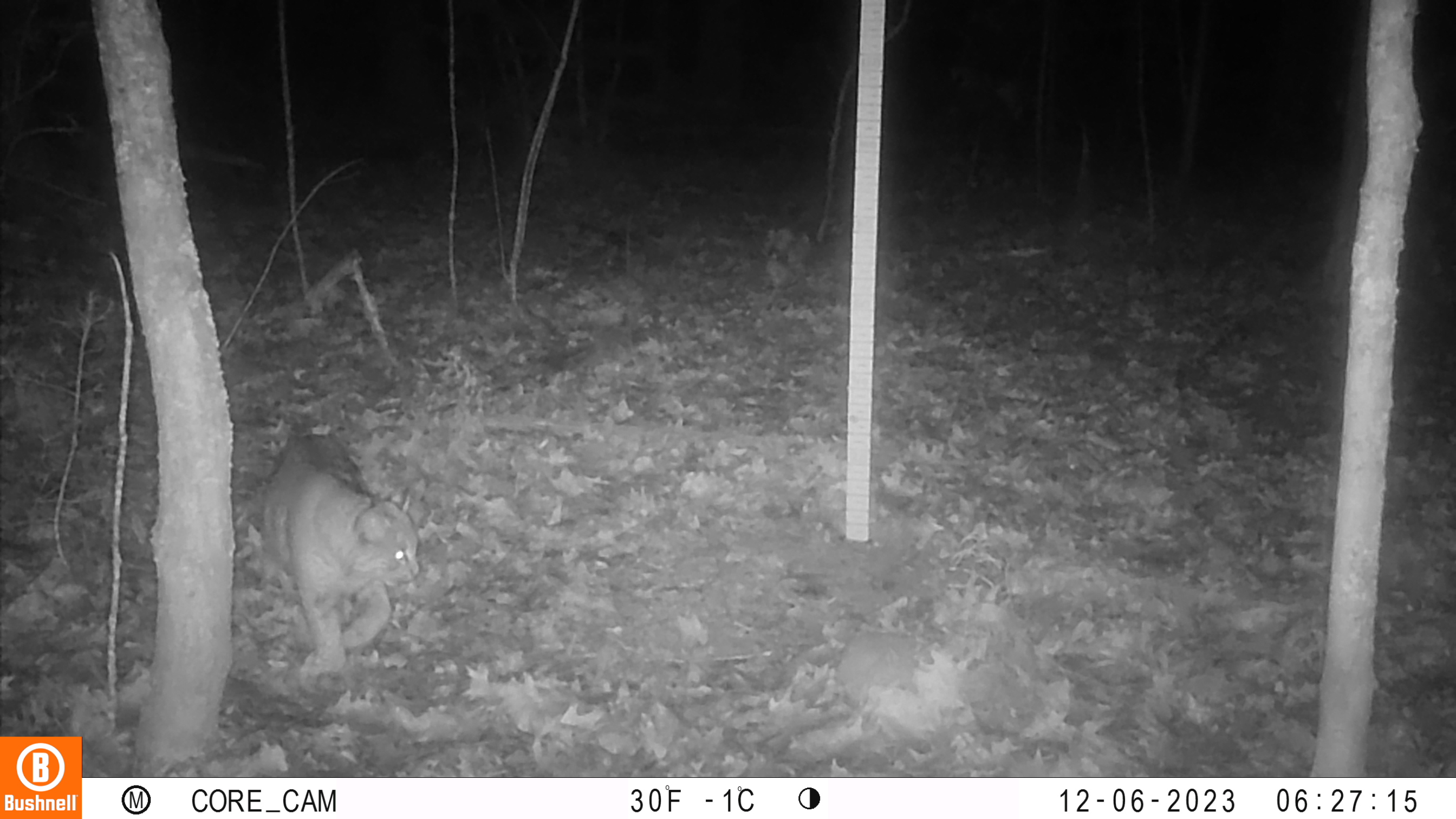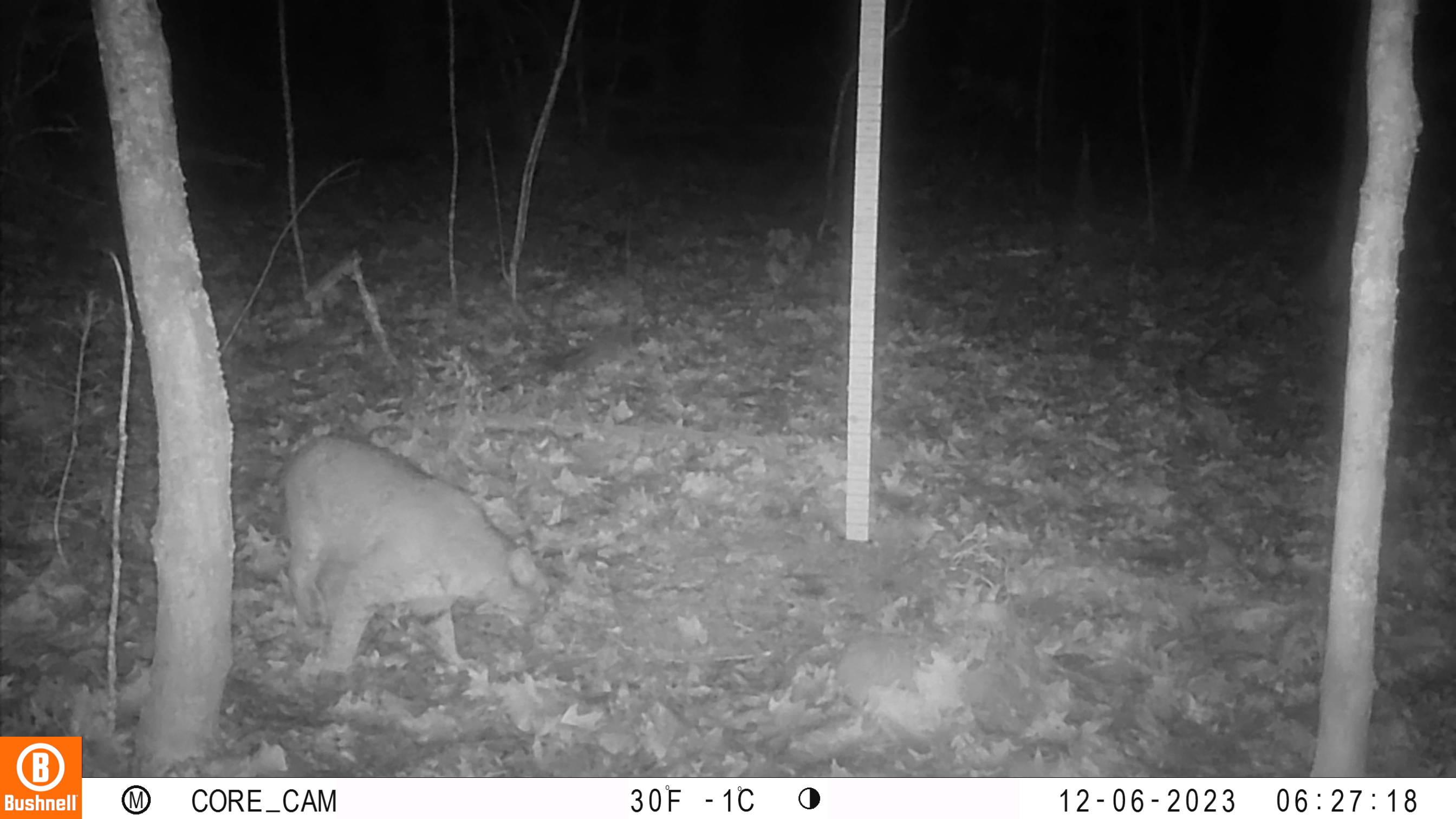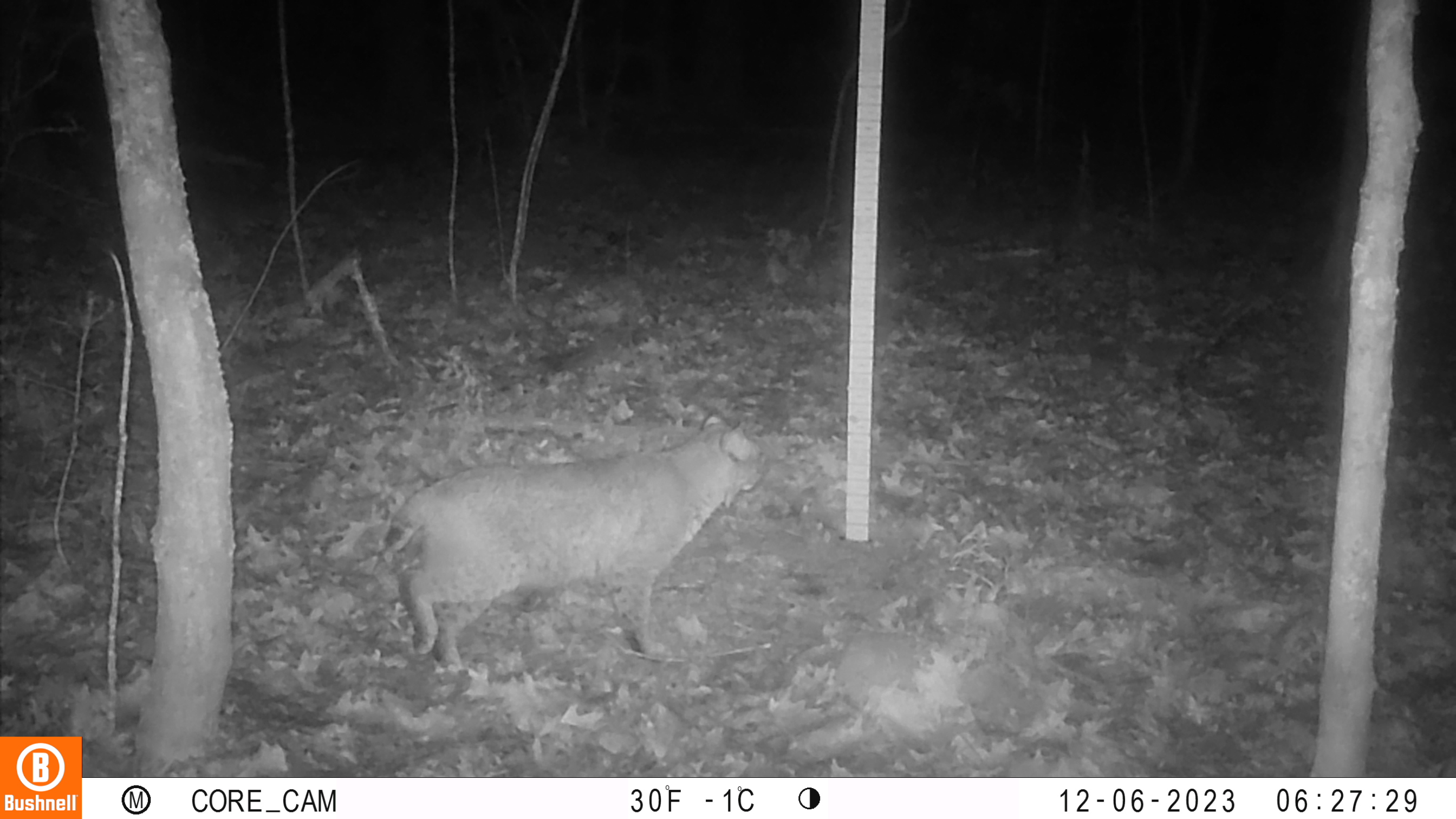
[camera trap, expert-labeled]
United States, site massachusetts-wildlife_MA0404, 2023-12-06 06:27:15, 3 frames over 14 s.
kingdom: Animalia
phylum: Chordata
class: Mammalia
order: Carnivora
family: Felidae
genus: Lynx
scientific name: Lynx rufus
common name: bobcat